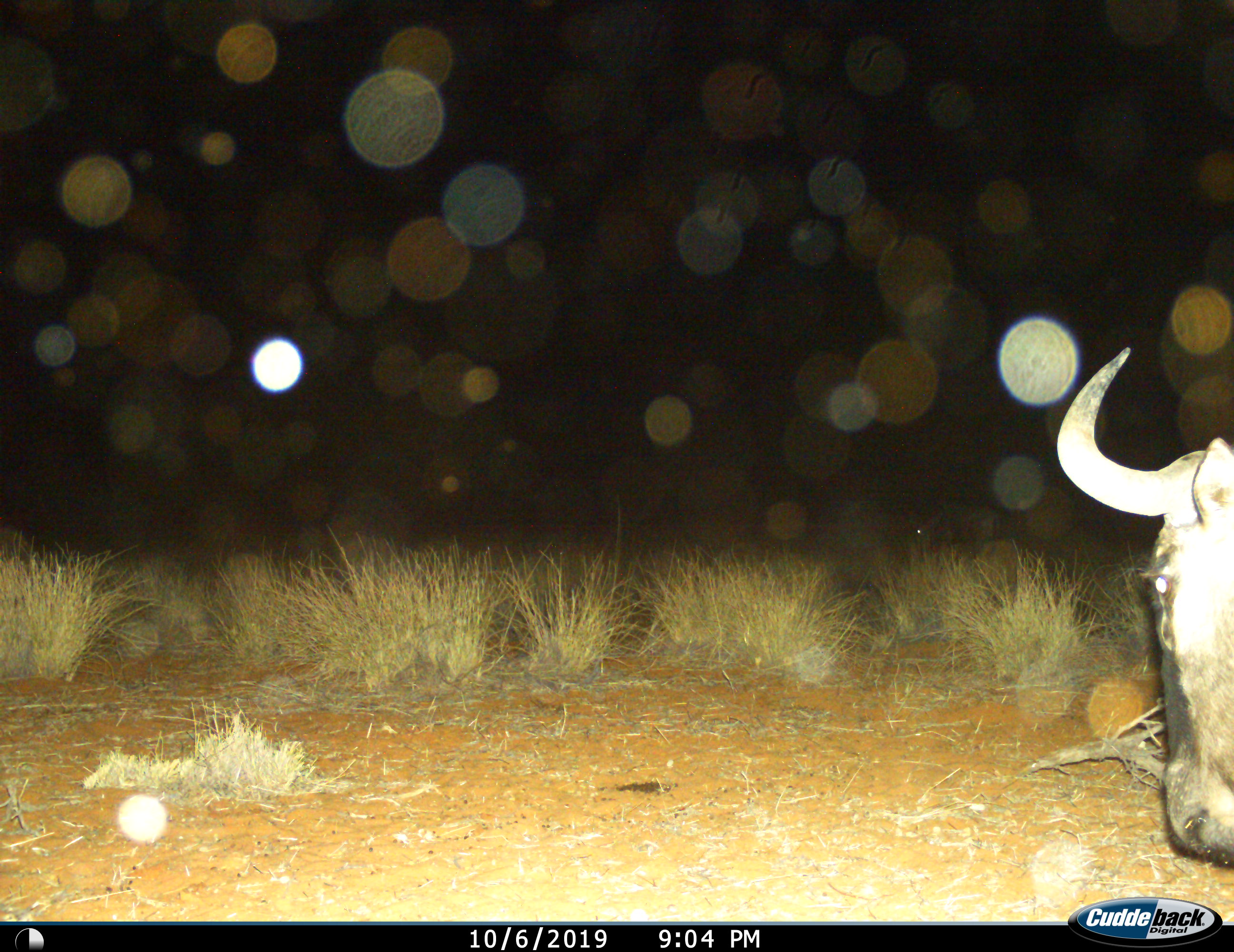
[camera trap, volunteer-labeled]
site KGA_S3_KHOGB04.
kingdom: Animalia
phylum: Chordata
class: Mammalia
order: Artiodactyla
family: Bovidae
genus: Connochaetes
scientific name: Connochaetes taurinus taurinus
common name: blue wildebeest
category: wildebeestblue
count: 1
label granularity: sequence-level